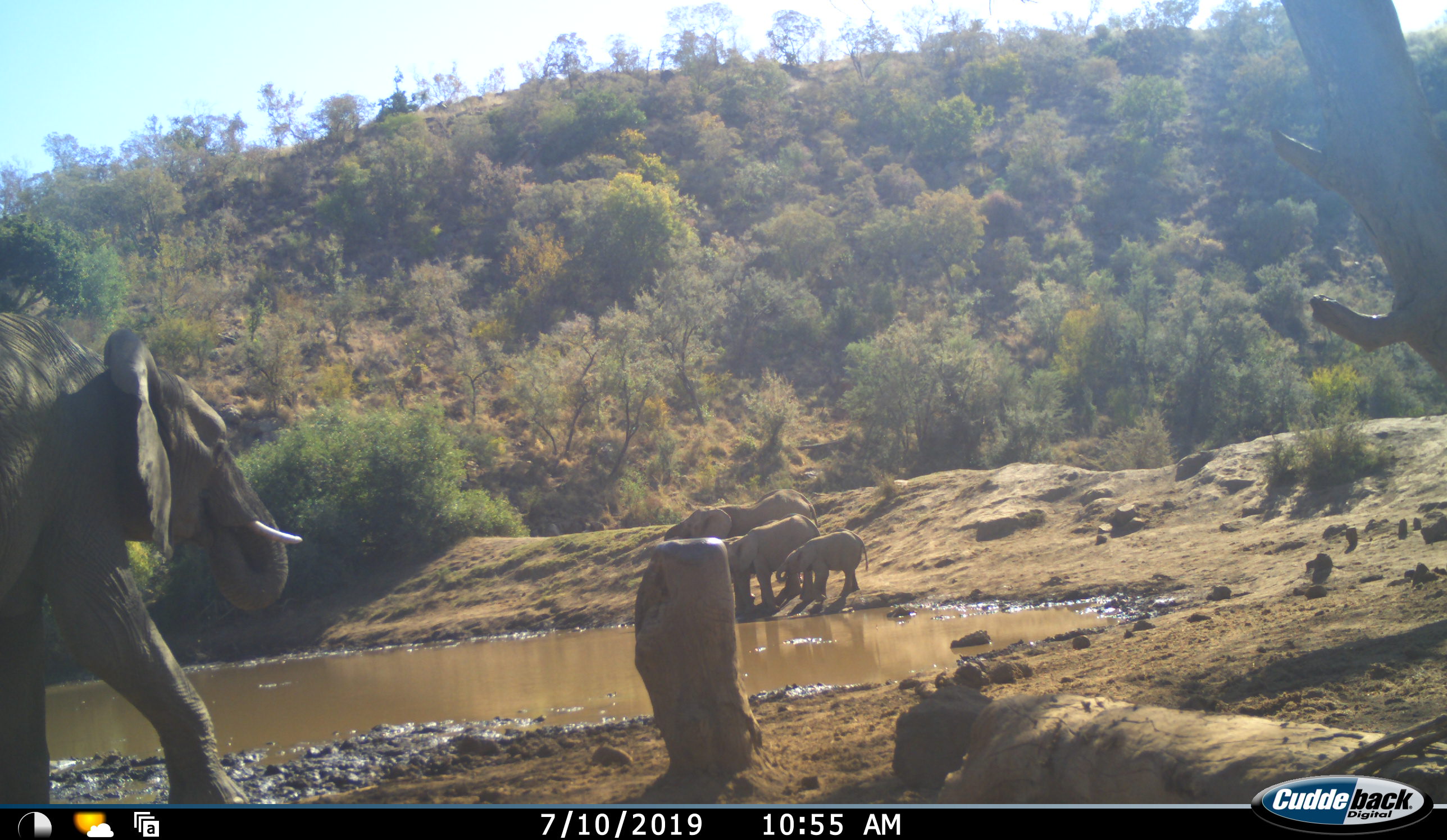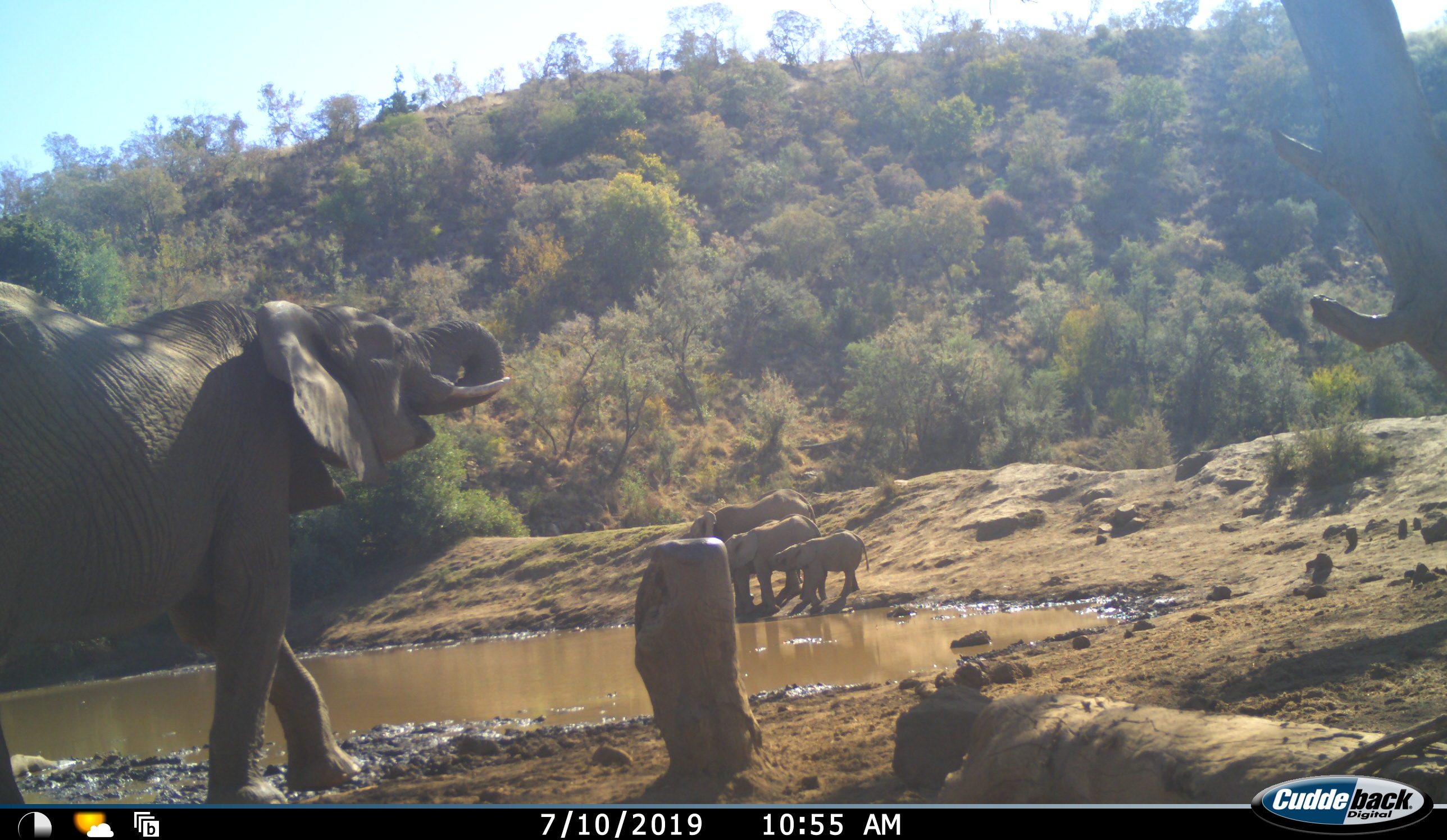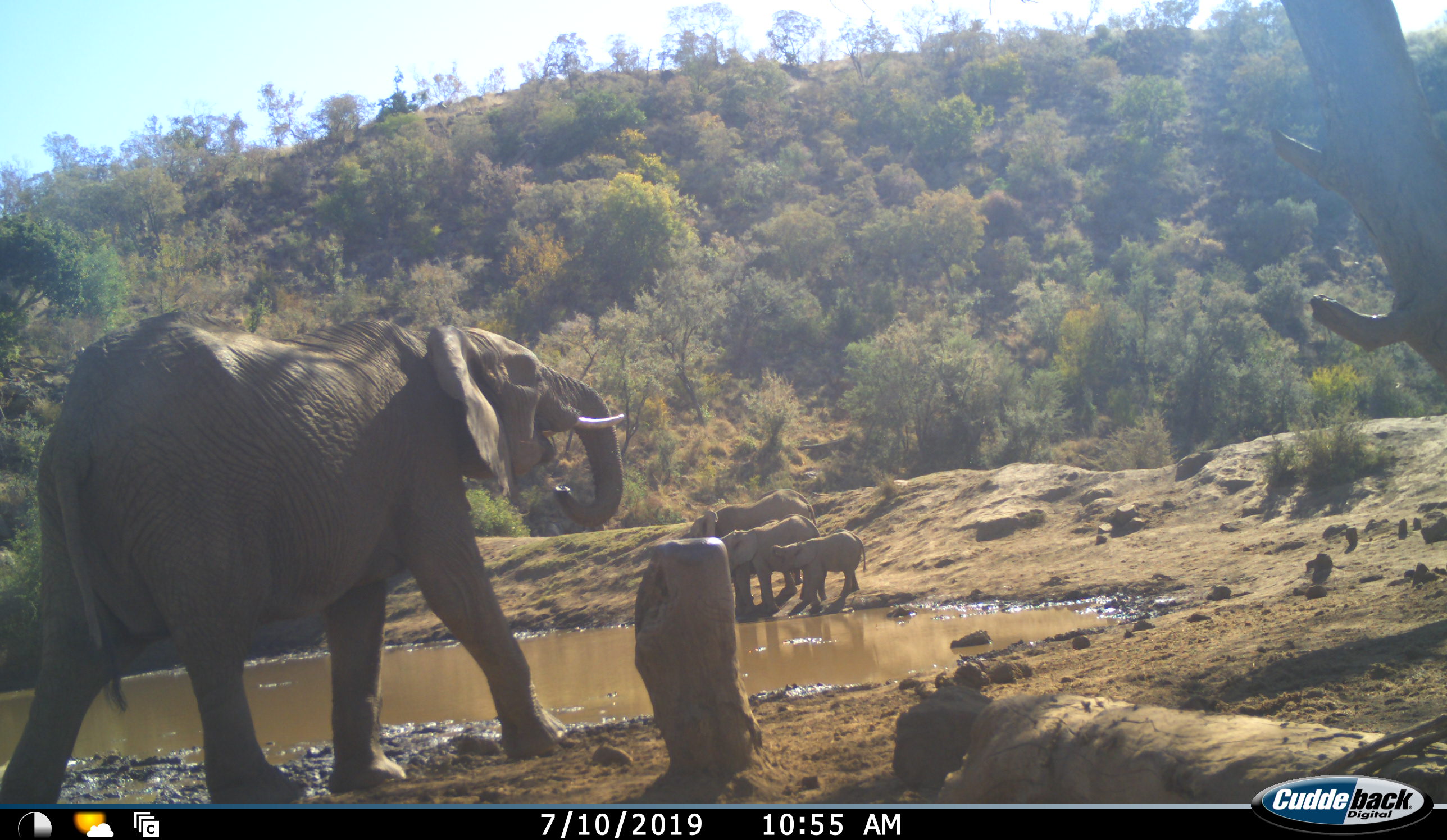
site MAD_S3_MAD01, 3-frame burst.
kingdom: Animalia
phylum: Chordata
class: Mammalia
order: Proboscidea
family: Elephantidae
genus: Loxodonta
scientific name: Loxodonta africana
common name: african bush elephant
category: elephant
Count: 4.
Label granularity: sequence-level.